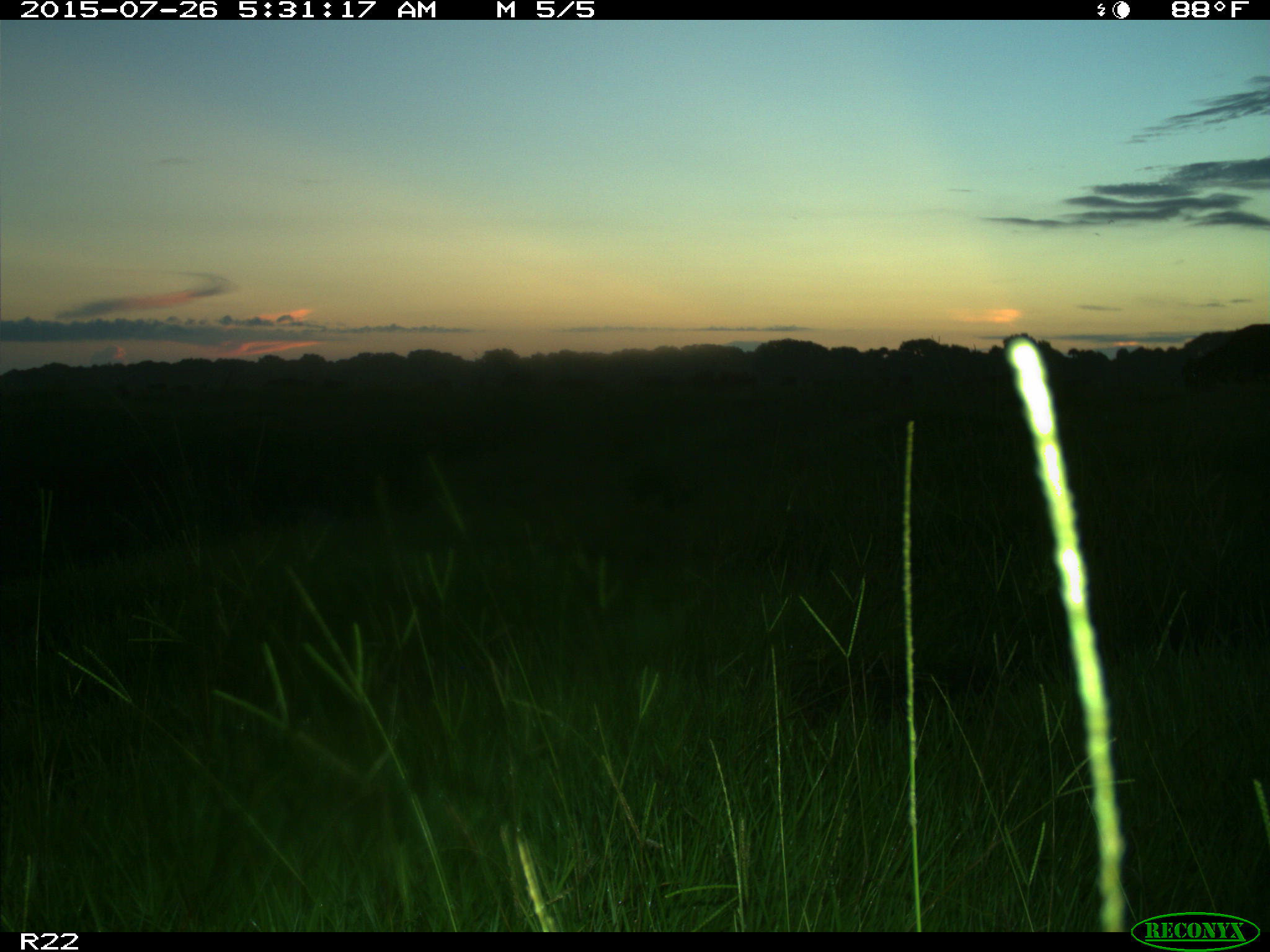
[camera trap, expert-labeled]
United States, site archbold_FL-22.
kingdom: Animalia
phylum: Chordata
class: Mammalia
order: Artiodactyla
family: Bovidae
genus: Bos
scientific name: Bos taurus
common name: domestic cow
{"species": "Bos taurus (domestic cow)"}